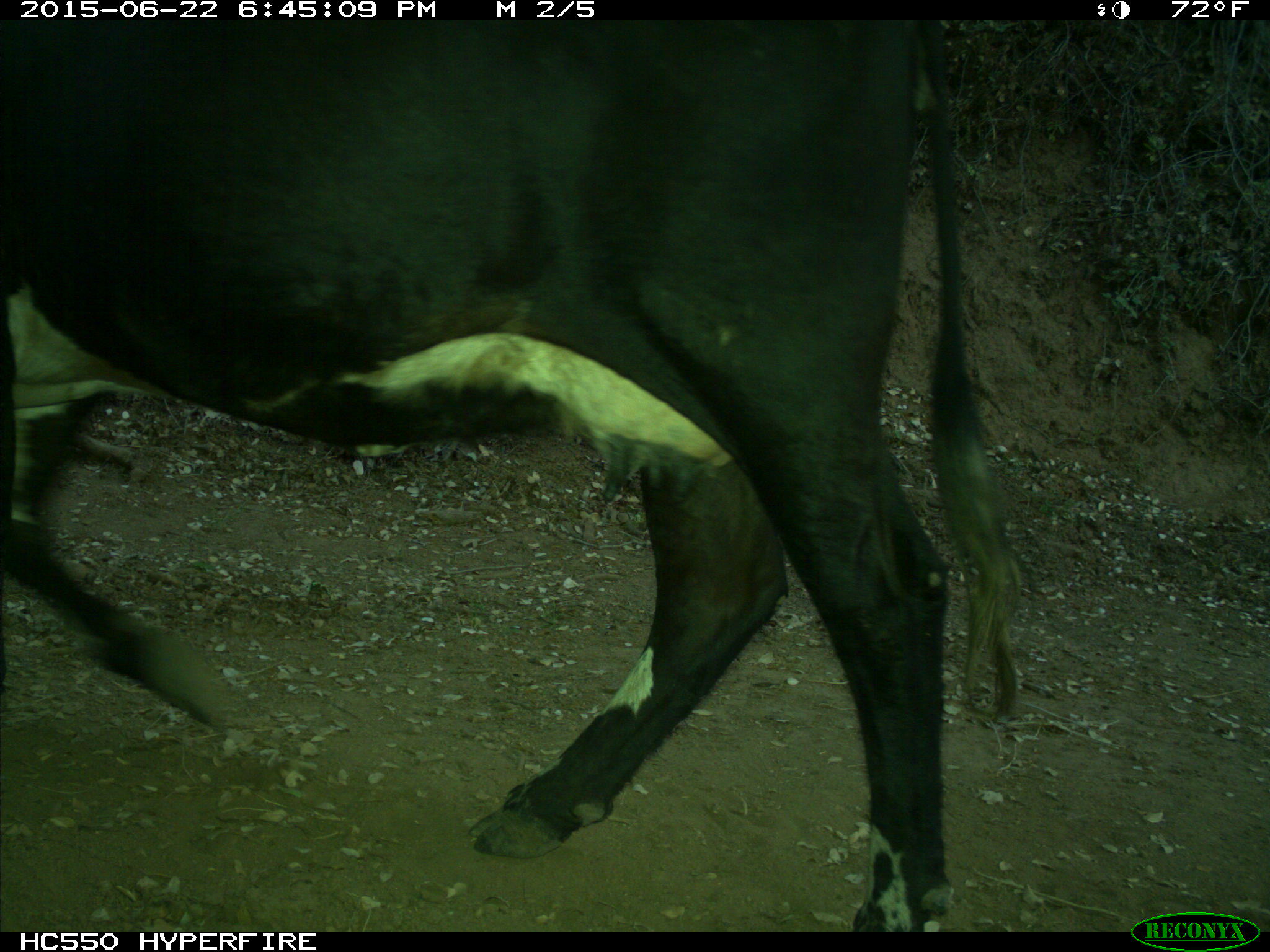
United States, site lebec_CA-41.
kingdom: Animalia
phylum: Chordata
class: Mammalia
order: Artiodactyla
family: Bovidae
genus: Bos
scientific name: Bos taurus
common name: domestic cow